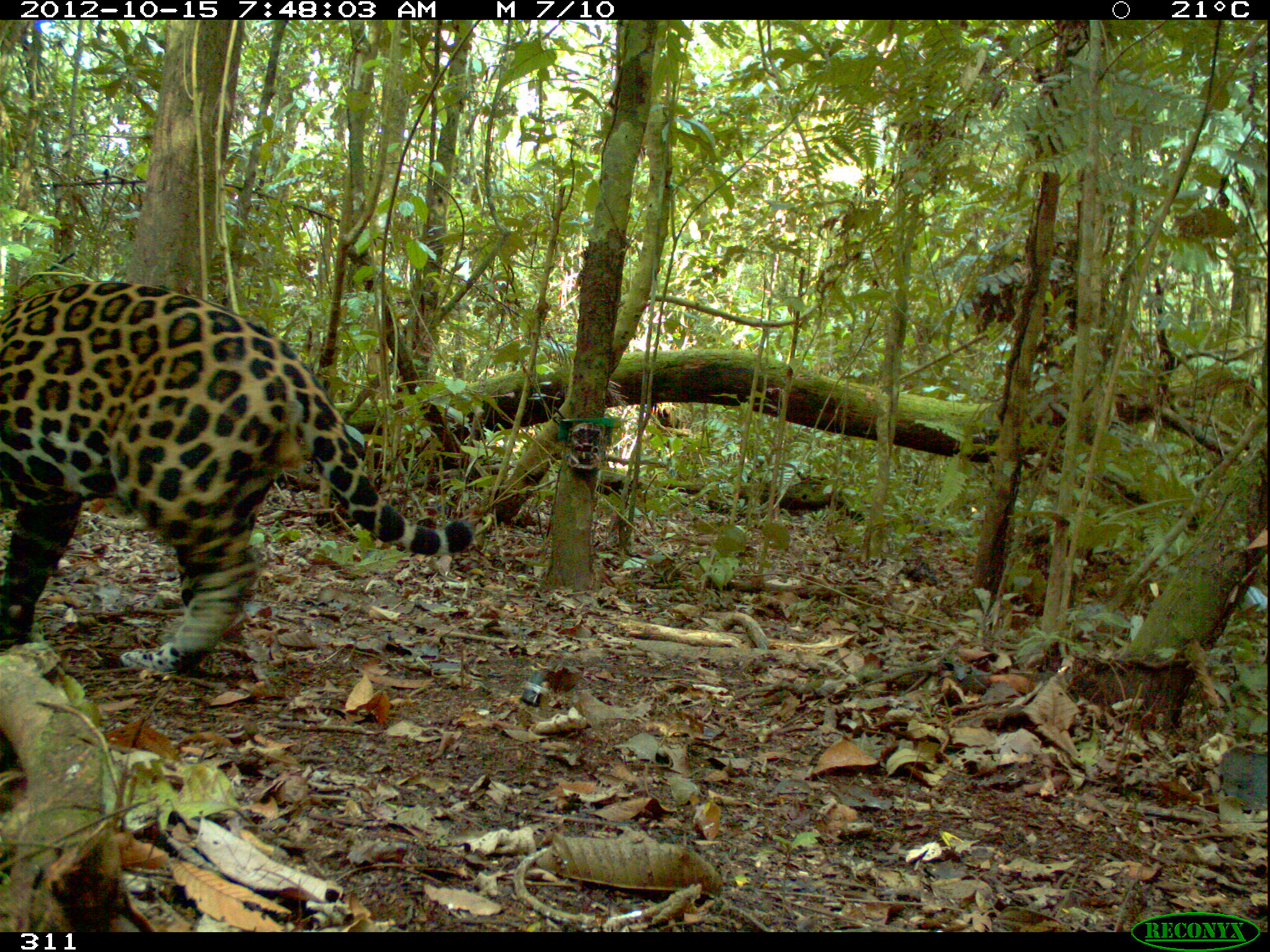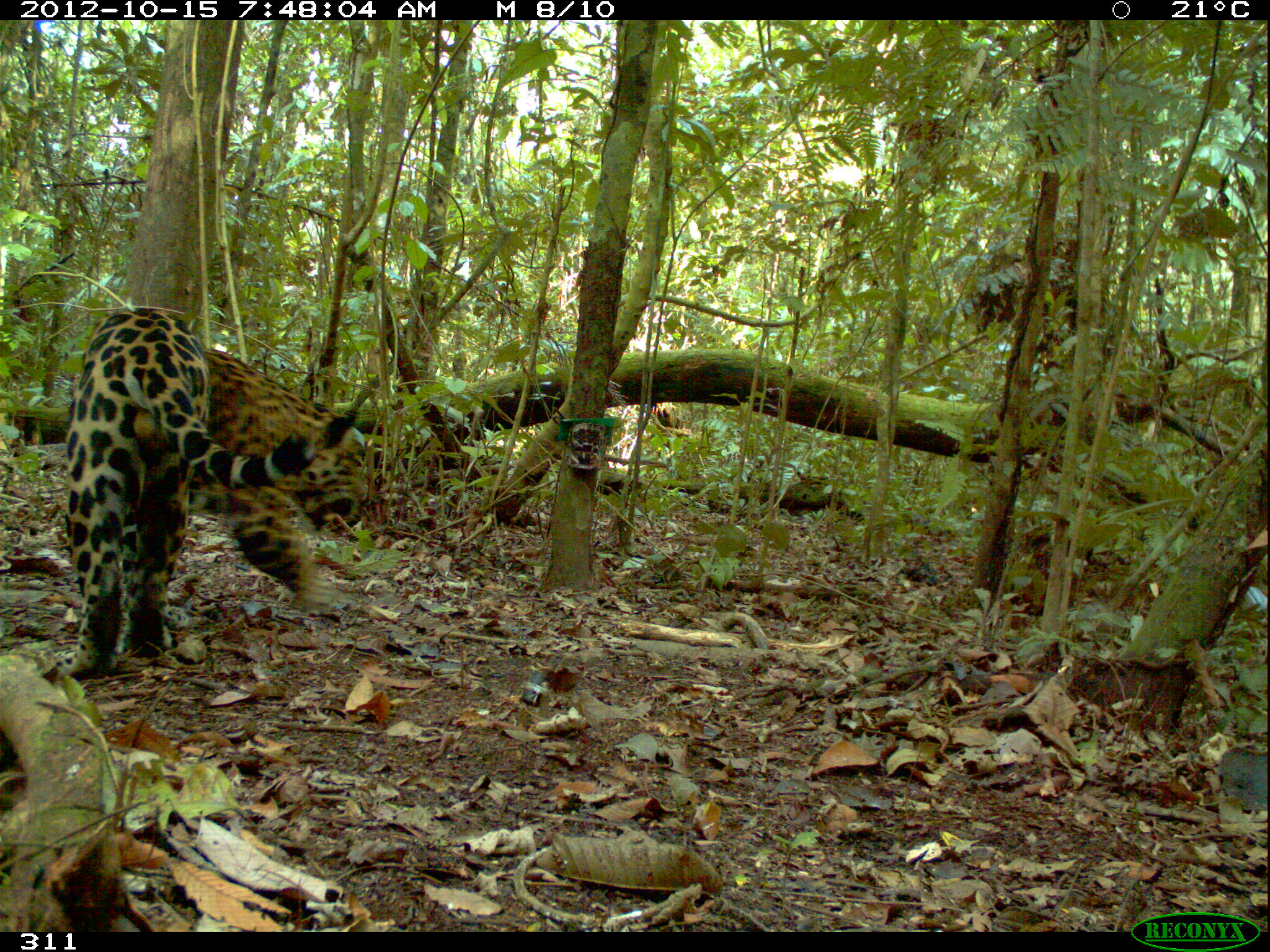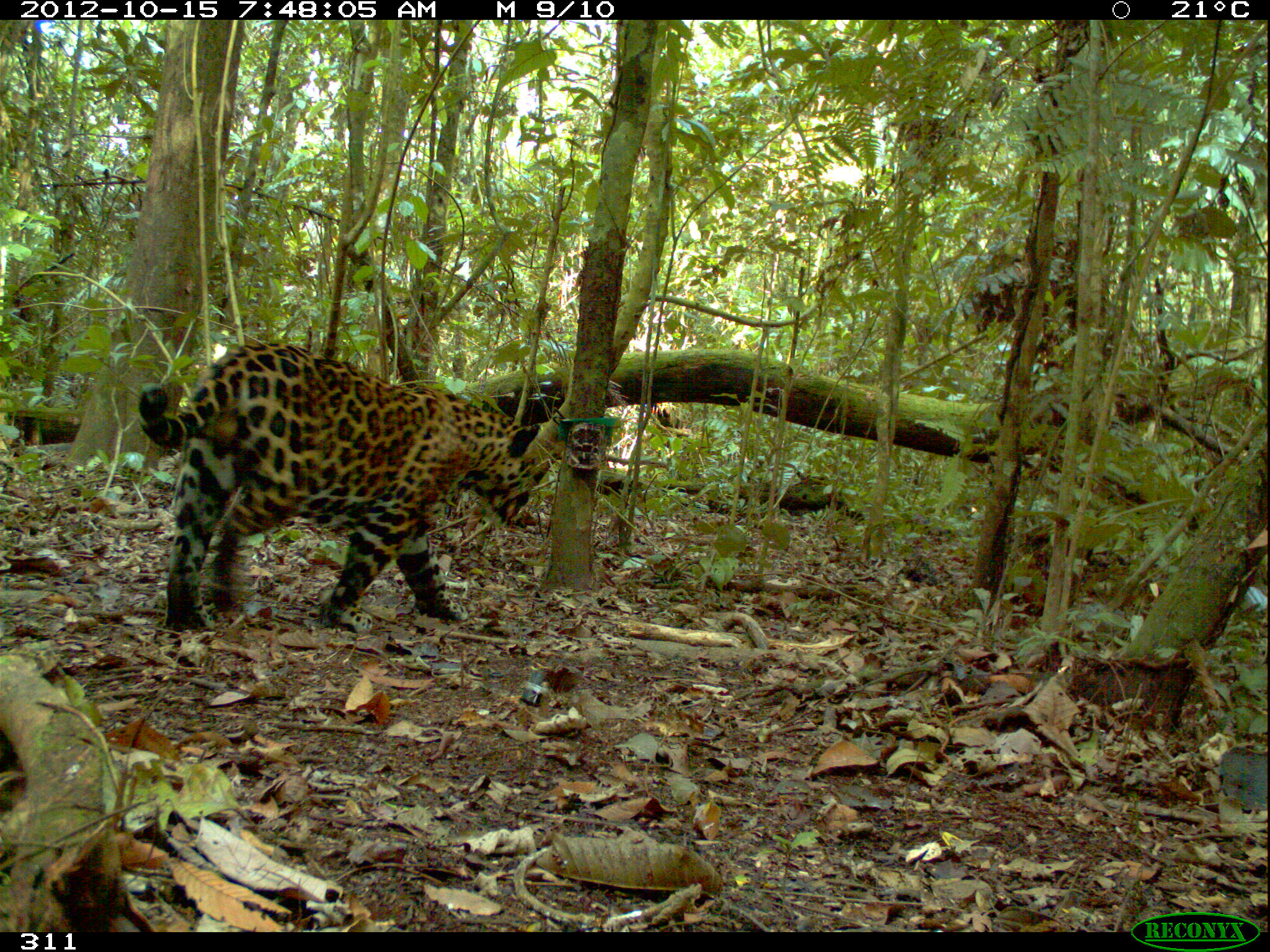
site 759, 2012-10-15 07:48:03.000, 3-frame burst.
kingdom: Animalia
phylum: Chordata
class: Mammalia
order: Carnivora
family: Felidae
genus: Panthera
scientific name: Panthera onca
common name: jaguar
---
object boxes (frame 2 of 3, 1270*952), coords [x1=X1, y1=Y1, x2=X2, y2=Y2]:
panthera onca: [x1=65, y1=307, x2=367, y2=680]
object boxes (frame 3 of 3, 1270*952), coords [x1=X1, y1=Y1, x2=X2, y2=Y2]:
panthera onca: [x1=138, y1=343, x2=541, y2=631]